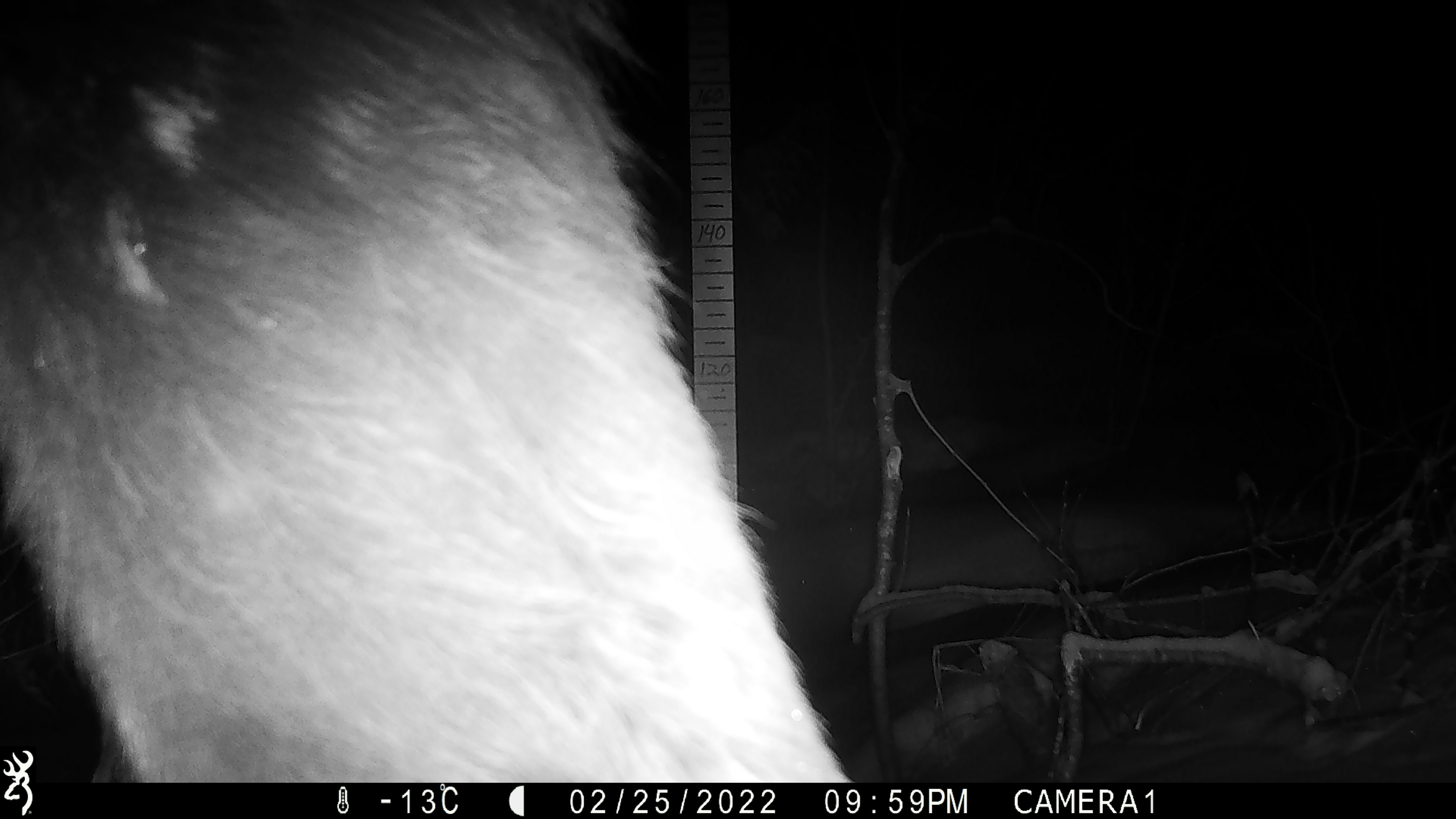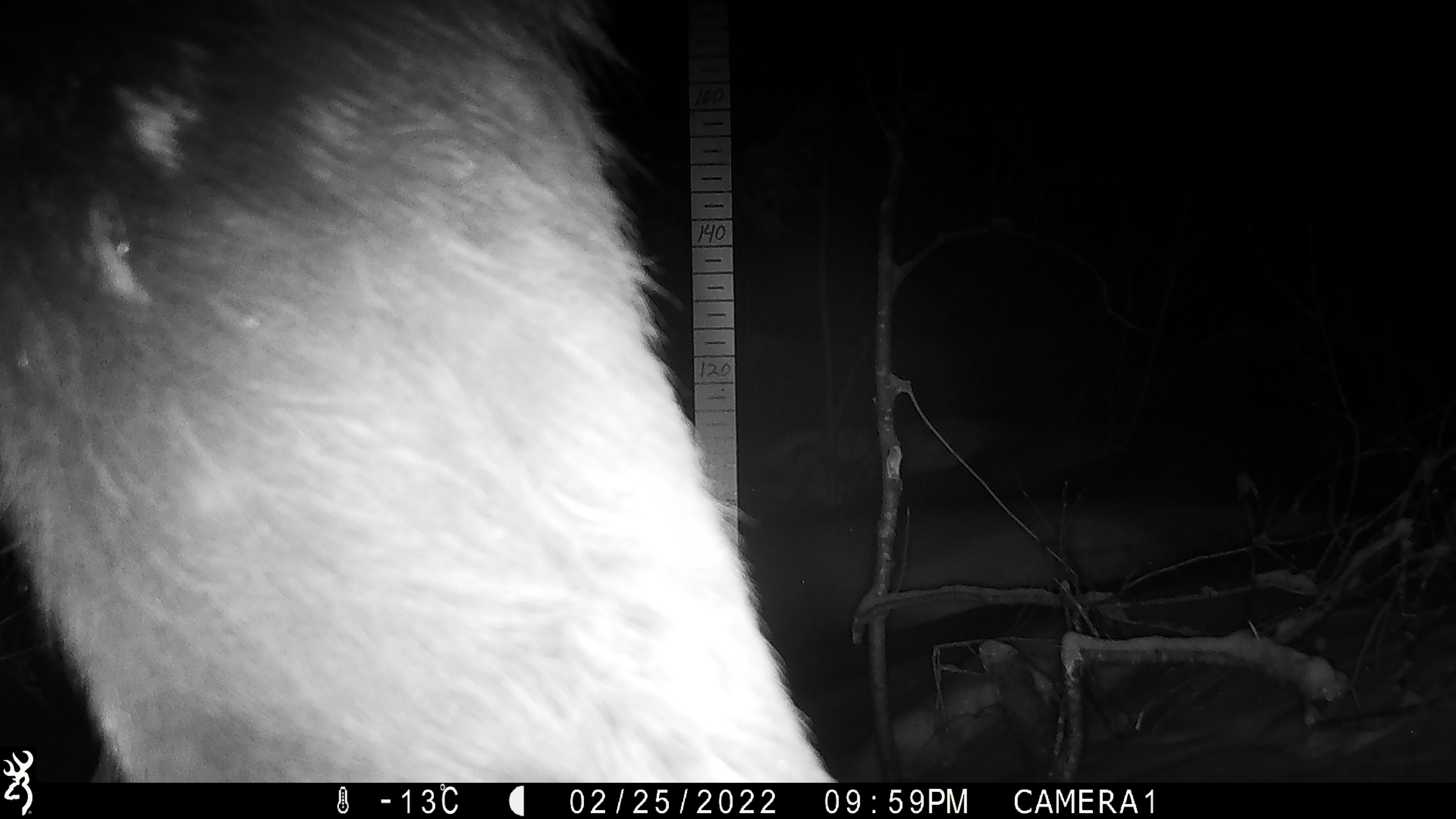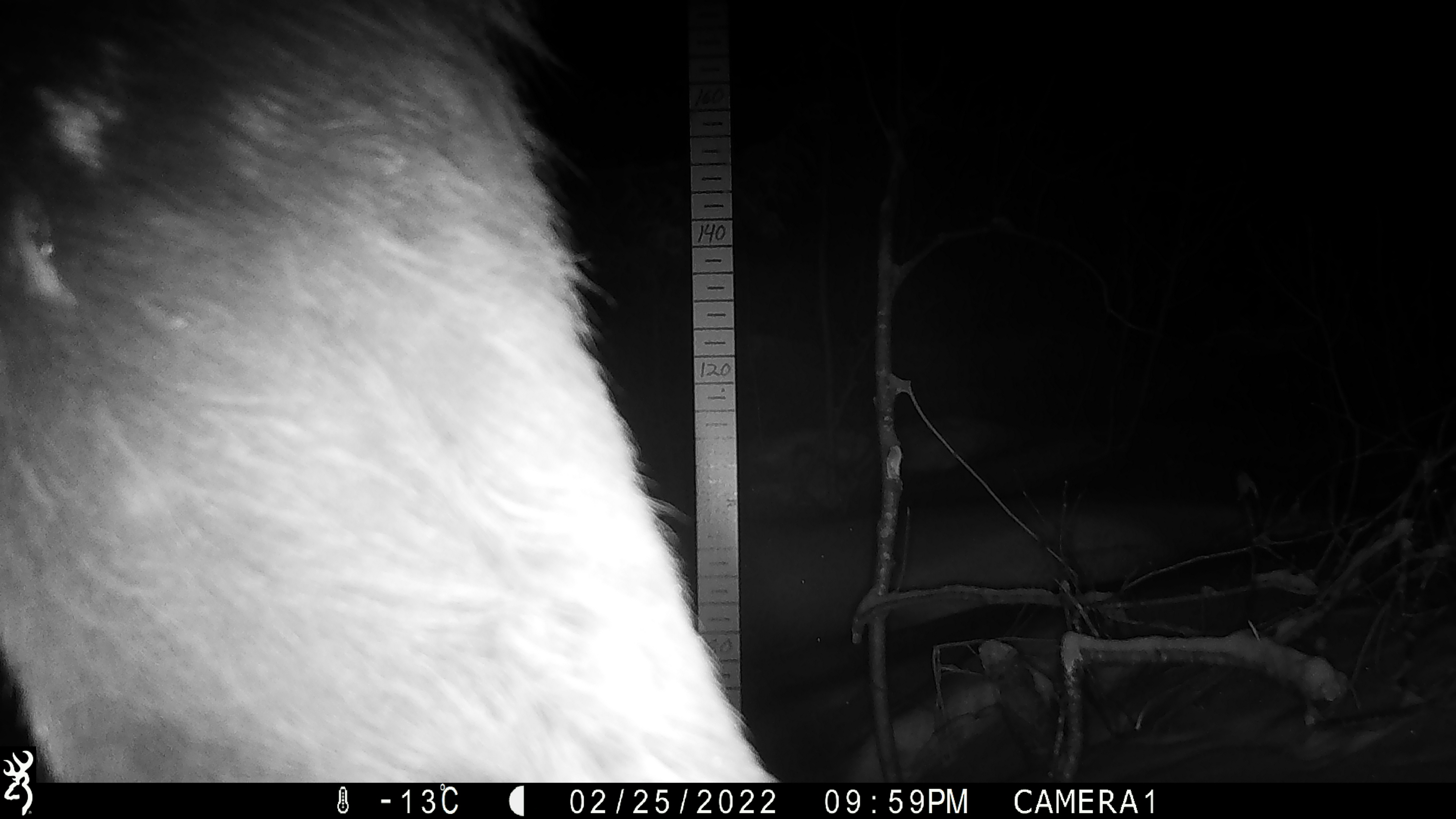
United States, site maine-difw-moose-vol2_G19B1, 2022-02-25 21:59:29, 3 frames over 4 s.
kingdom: Animalia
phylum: Chordata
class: Mammalia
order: Artiodactyla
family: Cervidae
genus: Alces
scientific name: Alces alces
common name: moose